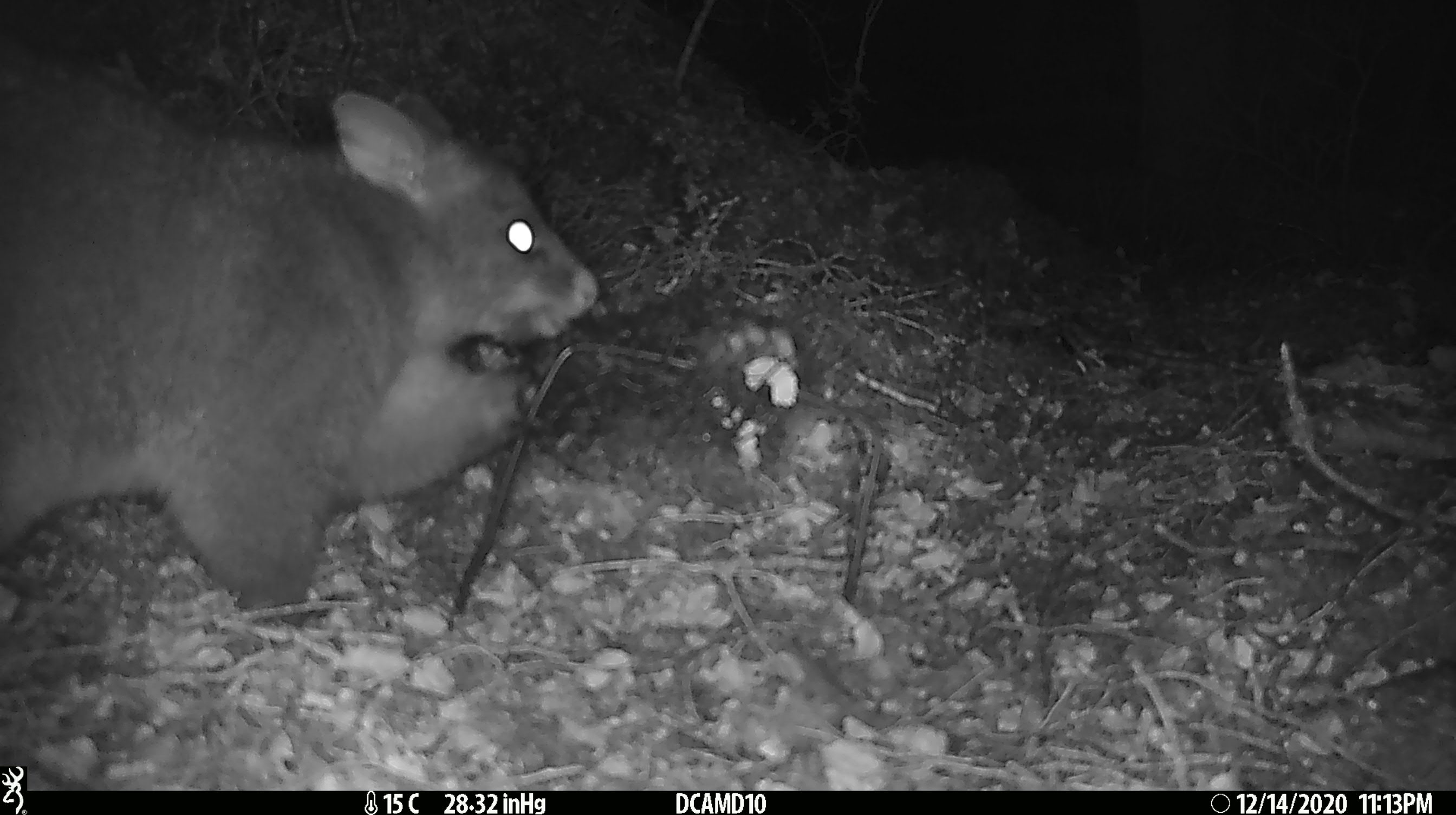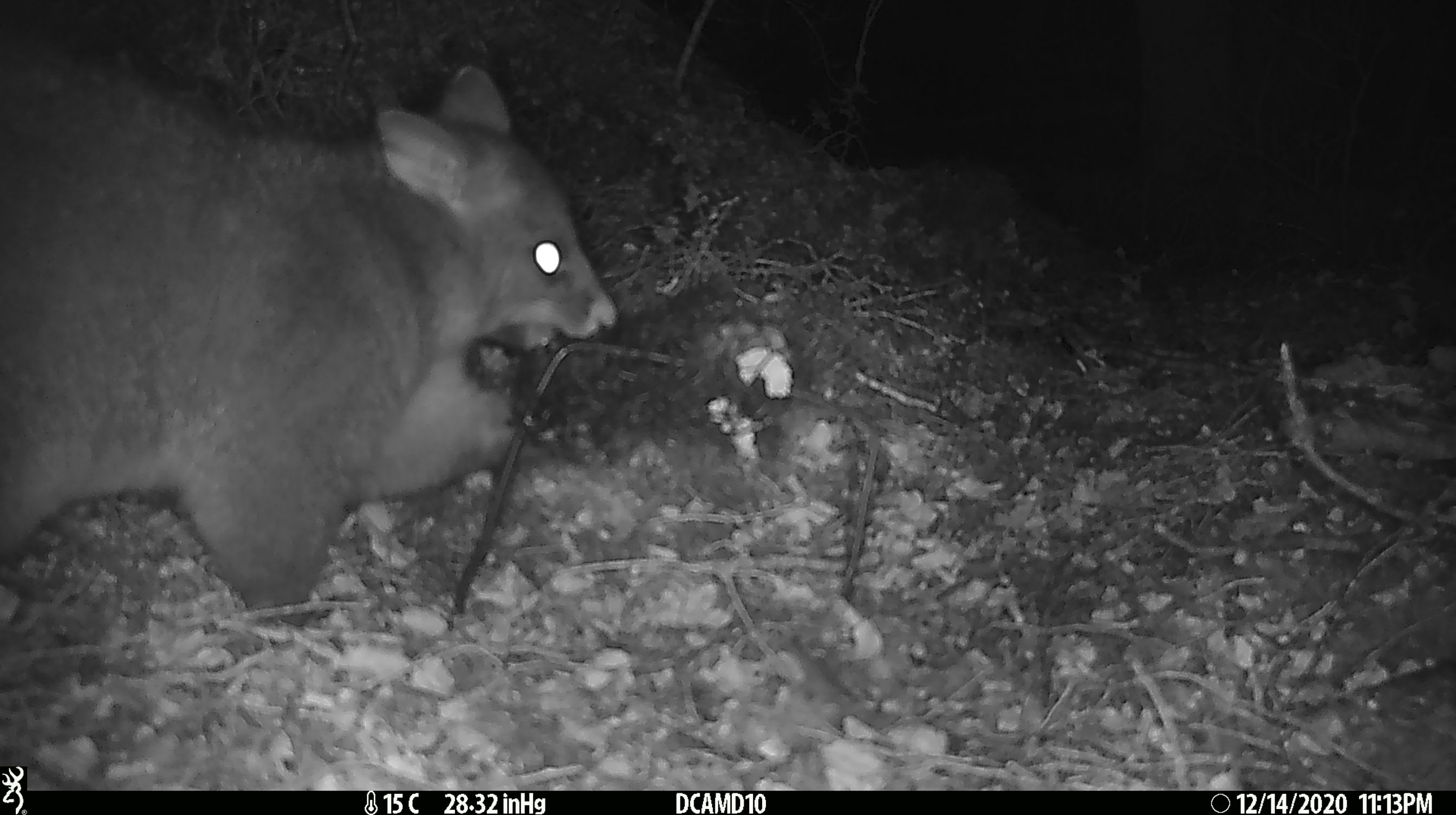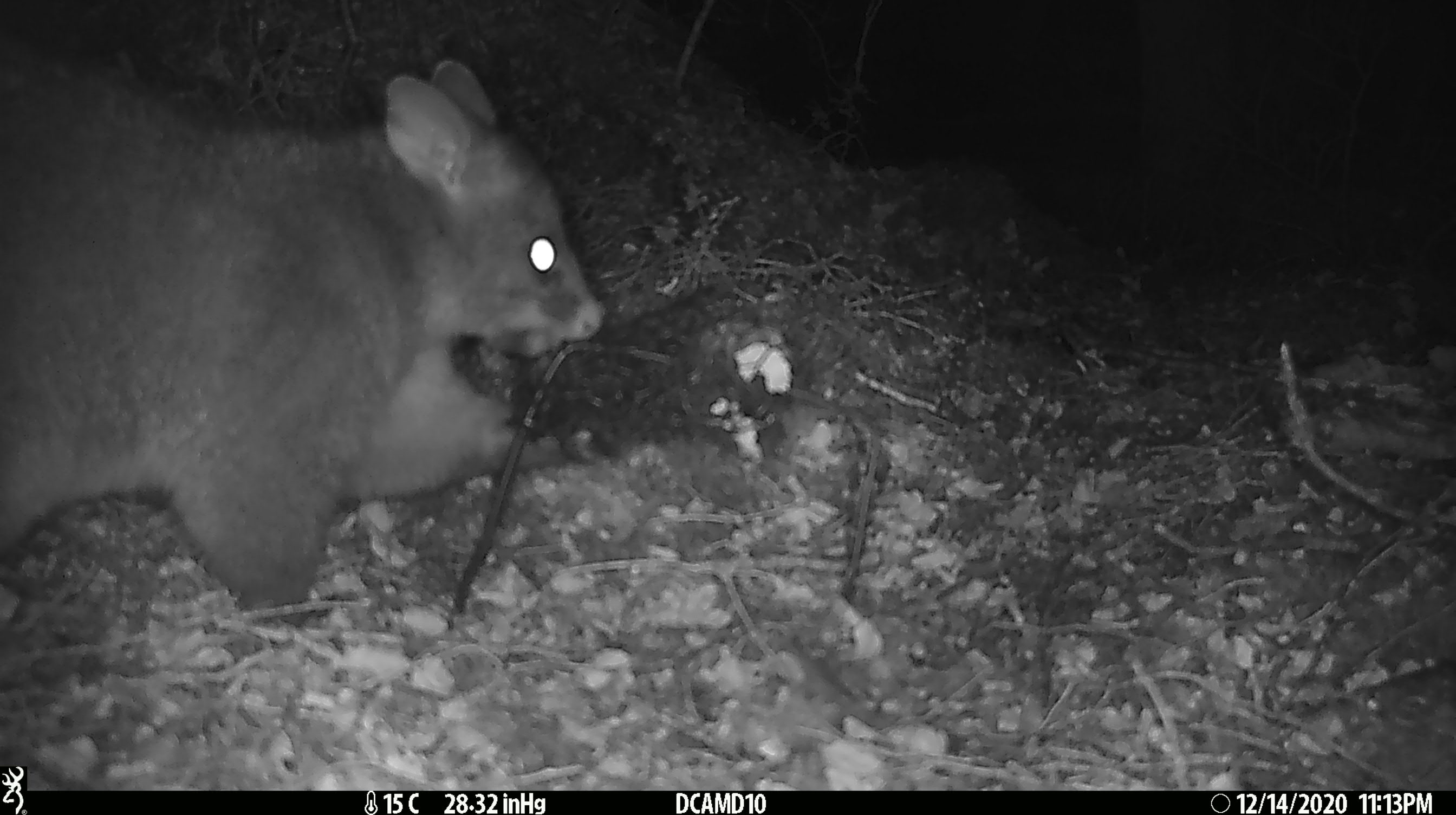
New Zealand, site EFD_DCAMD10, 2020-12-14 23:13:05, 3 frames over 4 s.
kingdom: Animalia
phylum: Chordata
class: Mammalia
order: Diprotodontia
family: Phalangeridae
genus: Trichosurus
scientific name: Trichosurus vulpecula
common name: common brushtail possum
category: possum